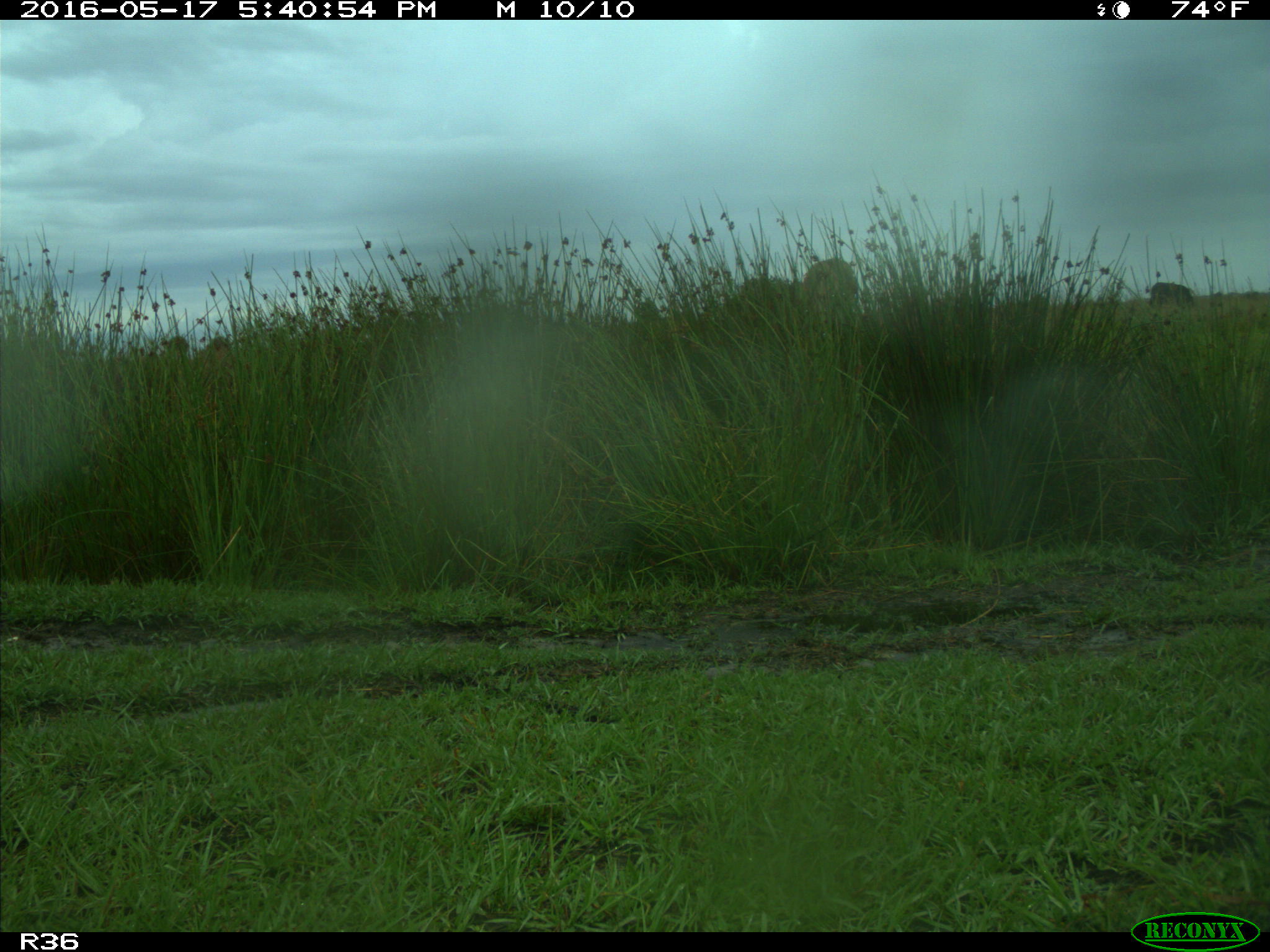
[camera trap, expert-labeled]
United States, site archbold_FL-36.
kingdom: Animalia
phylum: Chordata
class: Mammalia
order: Artiodactyla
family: Bovidae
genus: Bos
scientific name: Bos taurus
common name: domestic cow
Bos taurus (domestic cow).